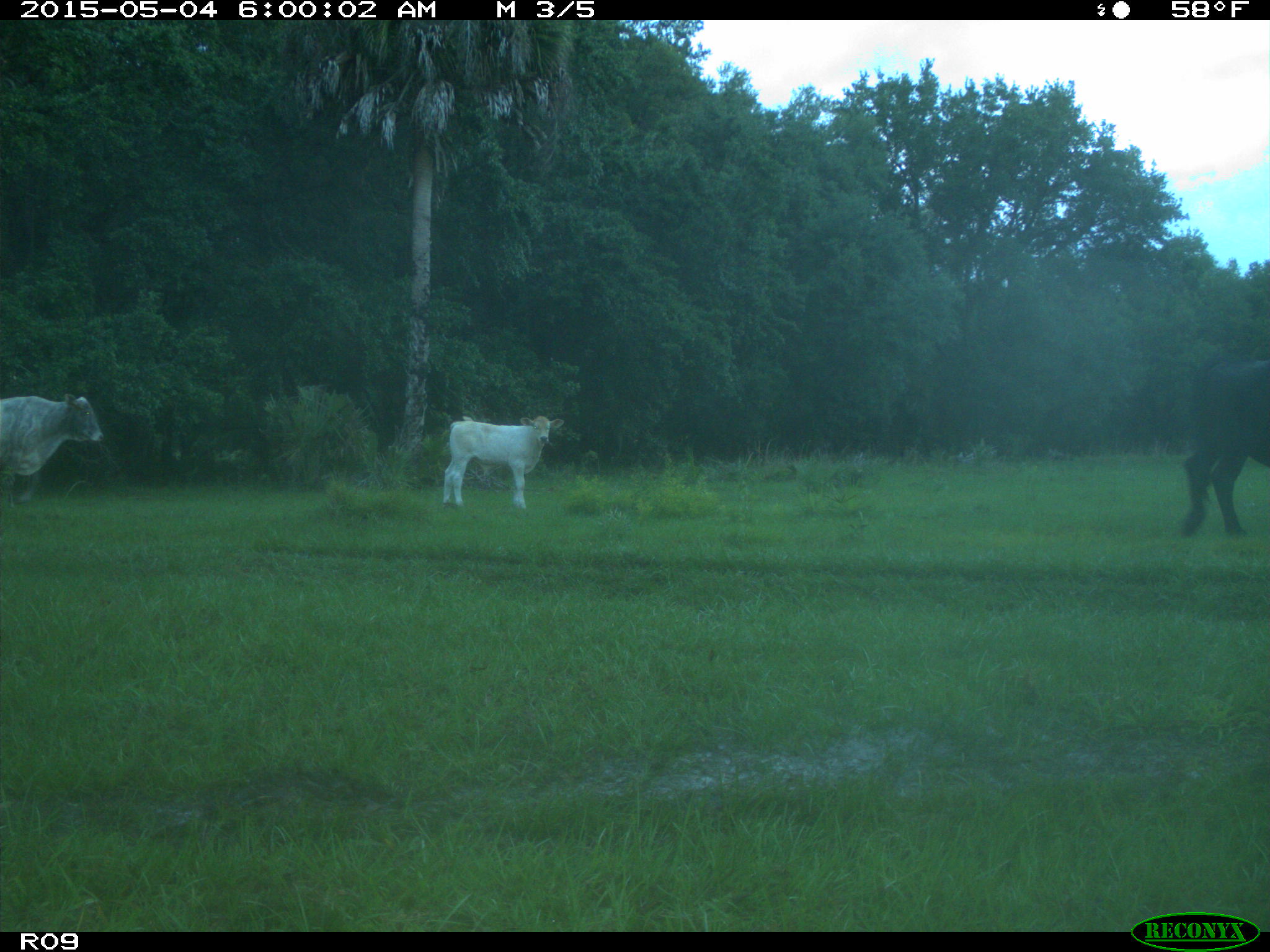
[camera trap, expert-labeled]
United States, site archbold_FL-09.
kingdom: Animalia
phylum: Chordata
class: Mammalia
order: Artiodactyla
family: Bovidae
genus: Bos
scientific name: Bos taurus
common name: domestic cow